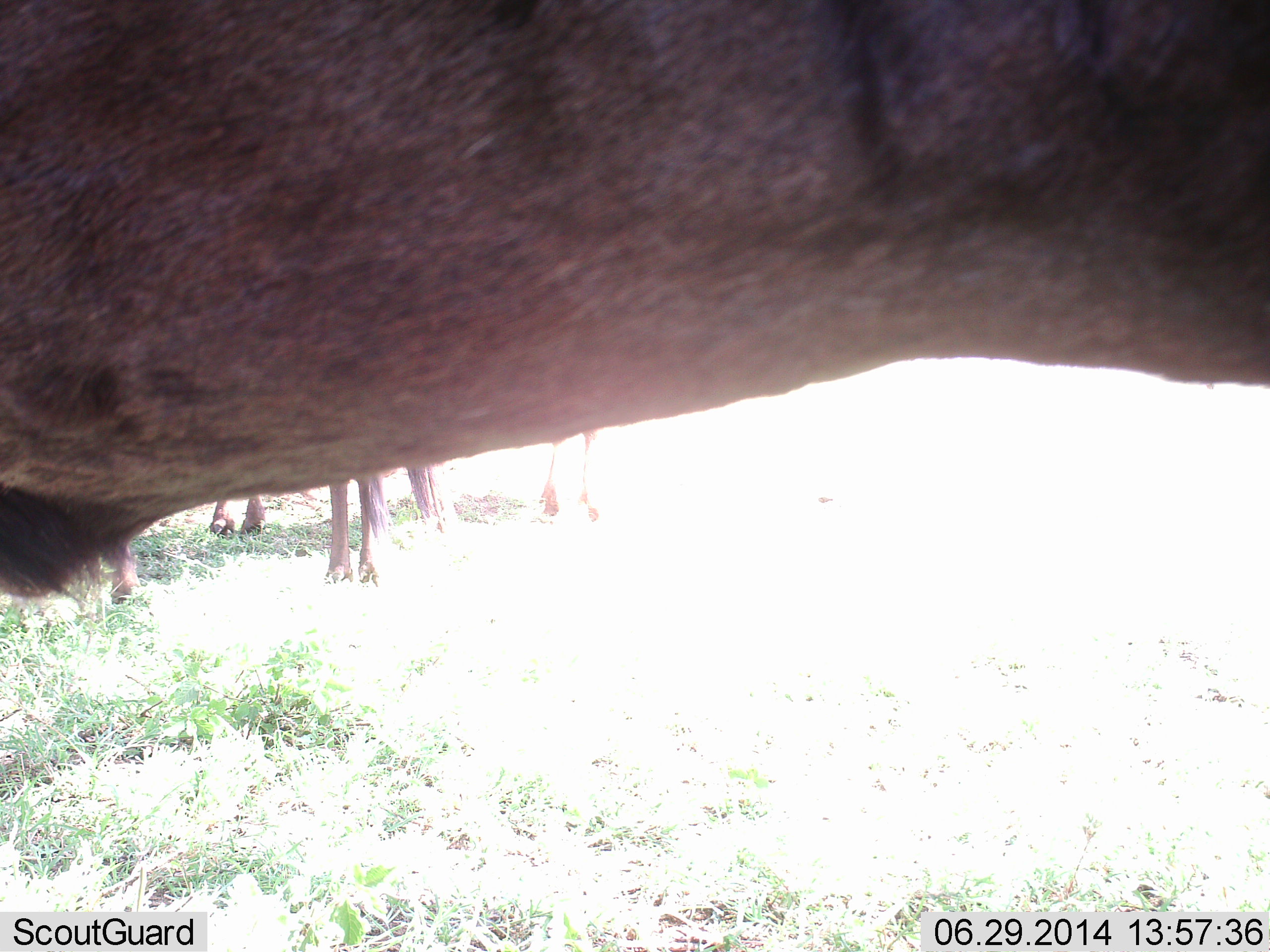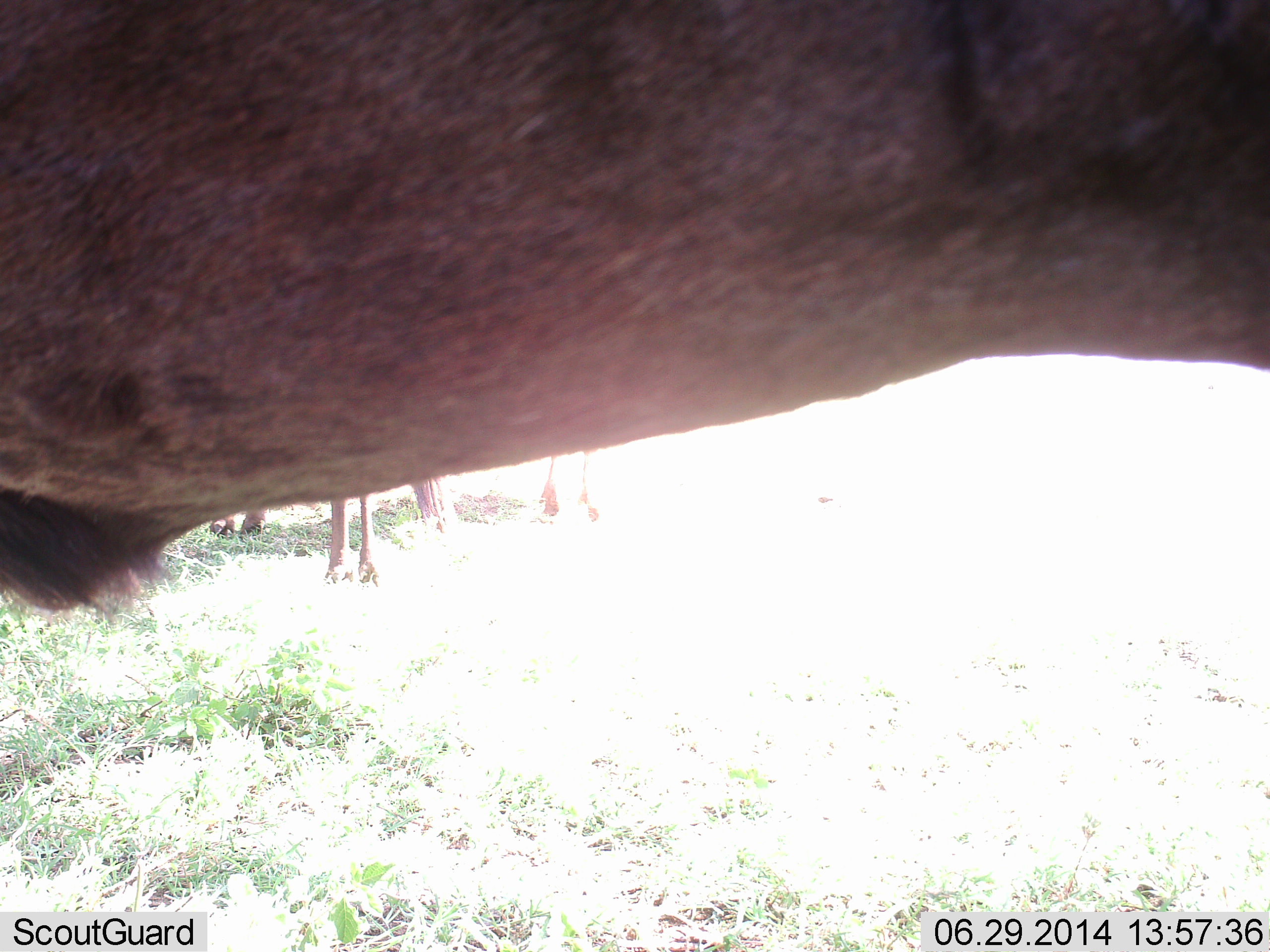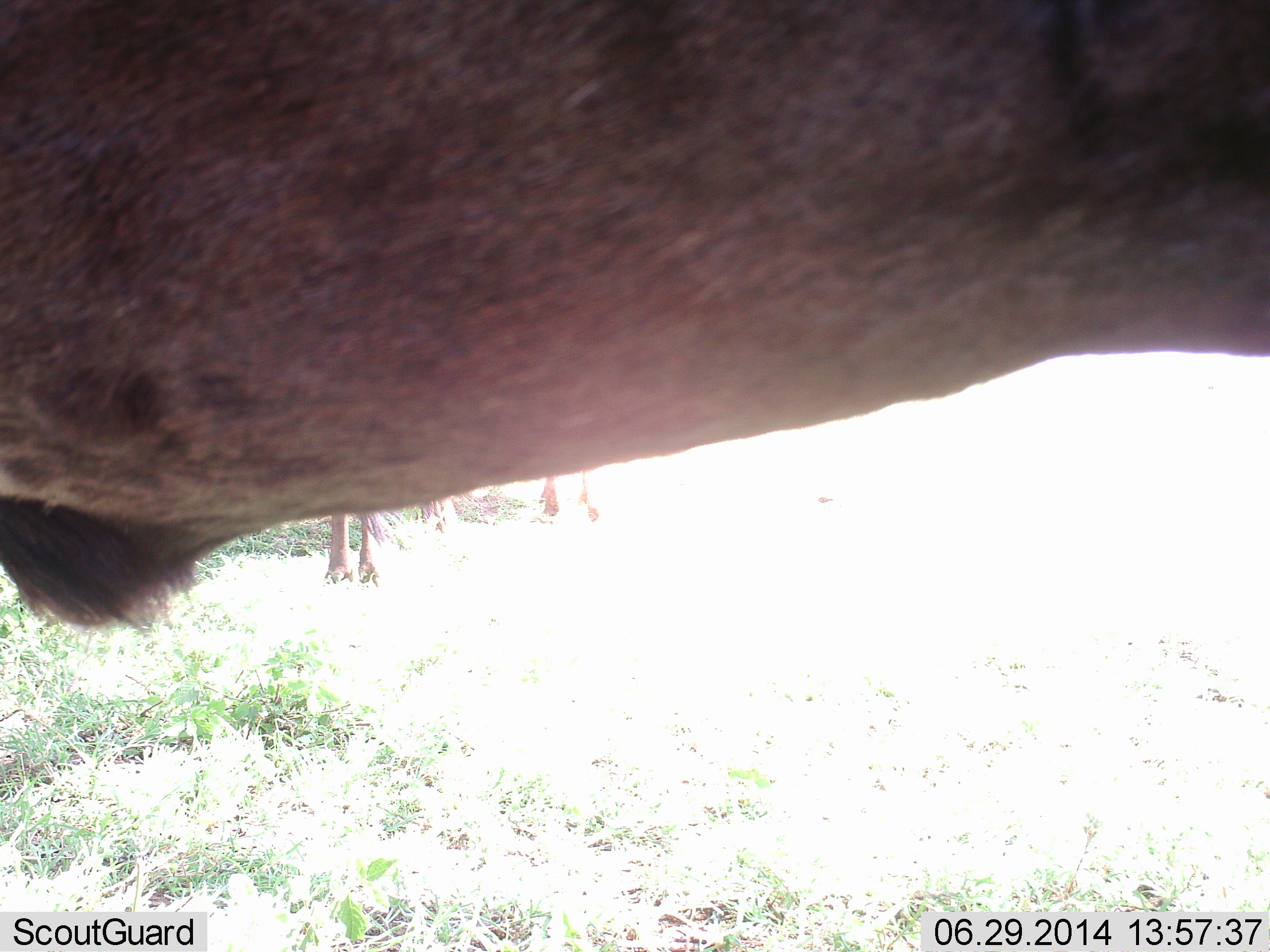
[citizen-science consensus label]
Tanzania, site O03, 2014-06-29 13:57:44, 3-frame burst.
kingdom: Animalia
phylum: Chordata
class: Mammalia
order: Artiodactyla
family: Bovidae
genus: Connochaetes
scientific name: Connochaetes taurinus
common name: blue wildebeest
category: wildebeest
Wildebeest (blue wildebeest) (Connochaetes taurinus), count 3. Behavior (volunteer vote fractions): standing 100%, resting 0%, moving 0%, interacting 0%. Young present (vote fraction): 0%. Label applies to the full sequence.